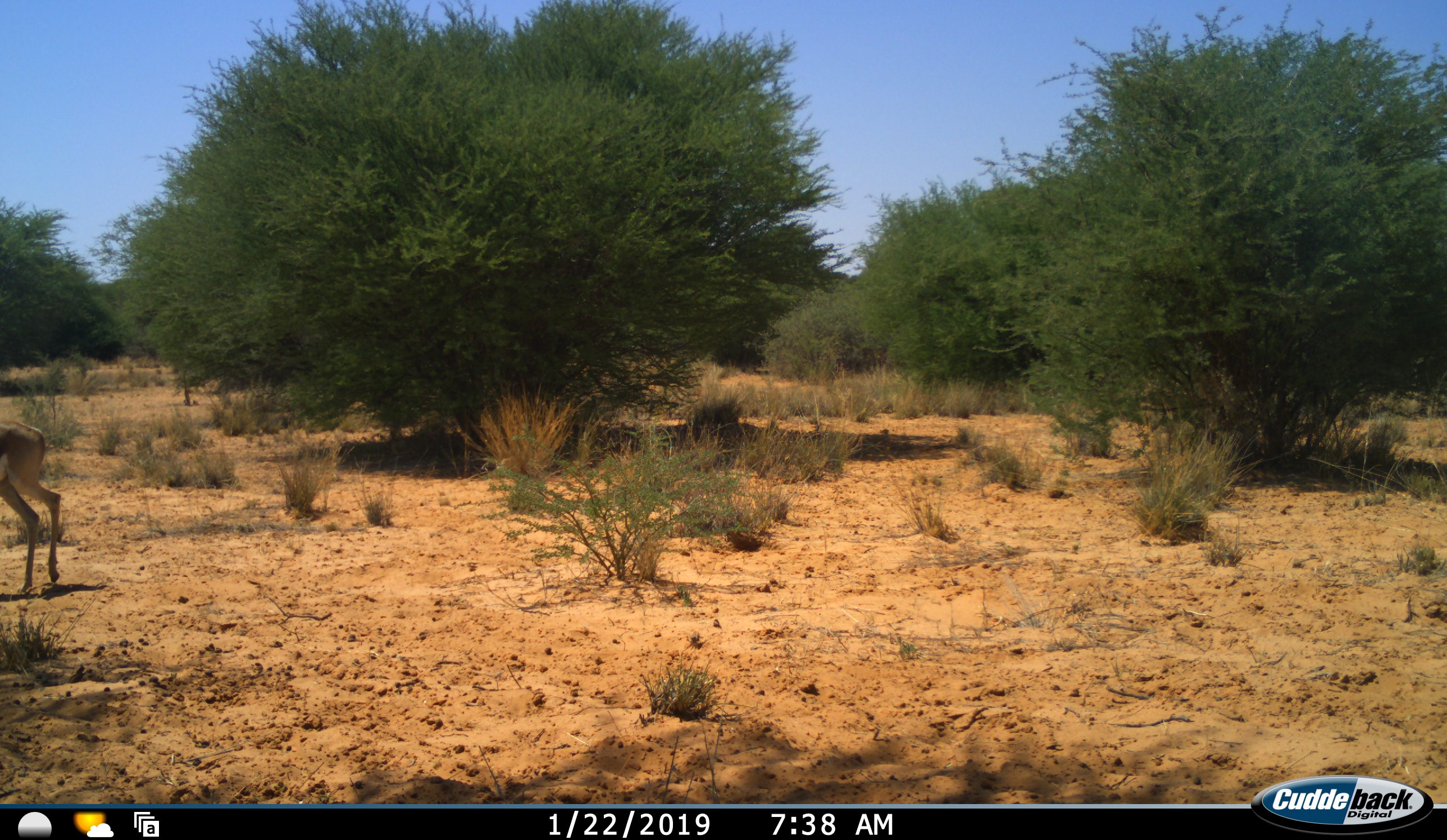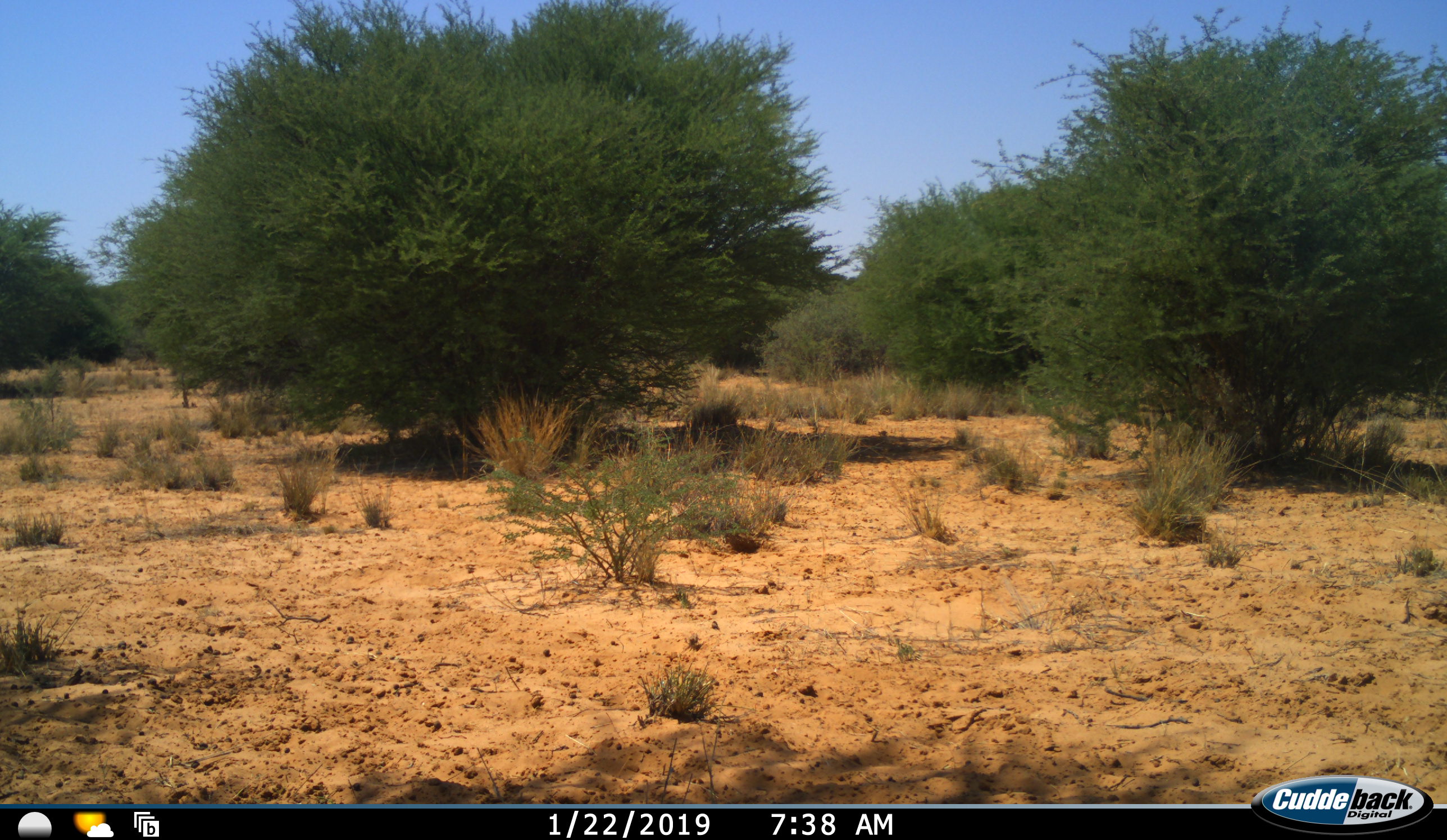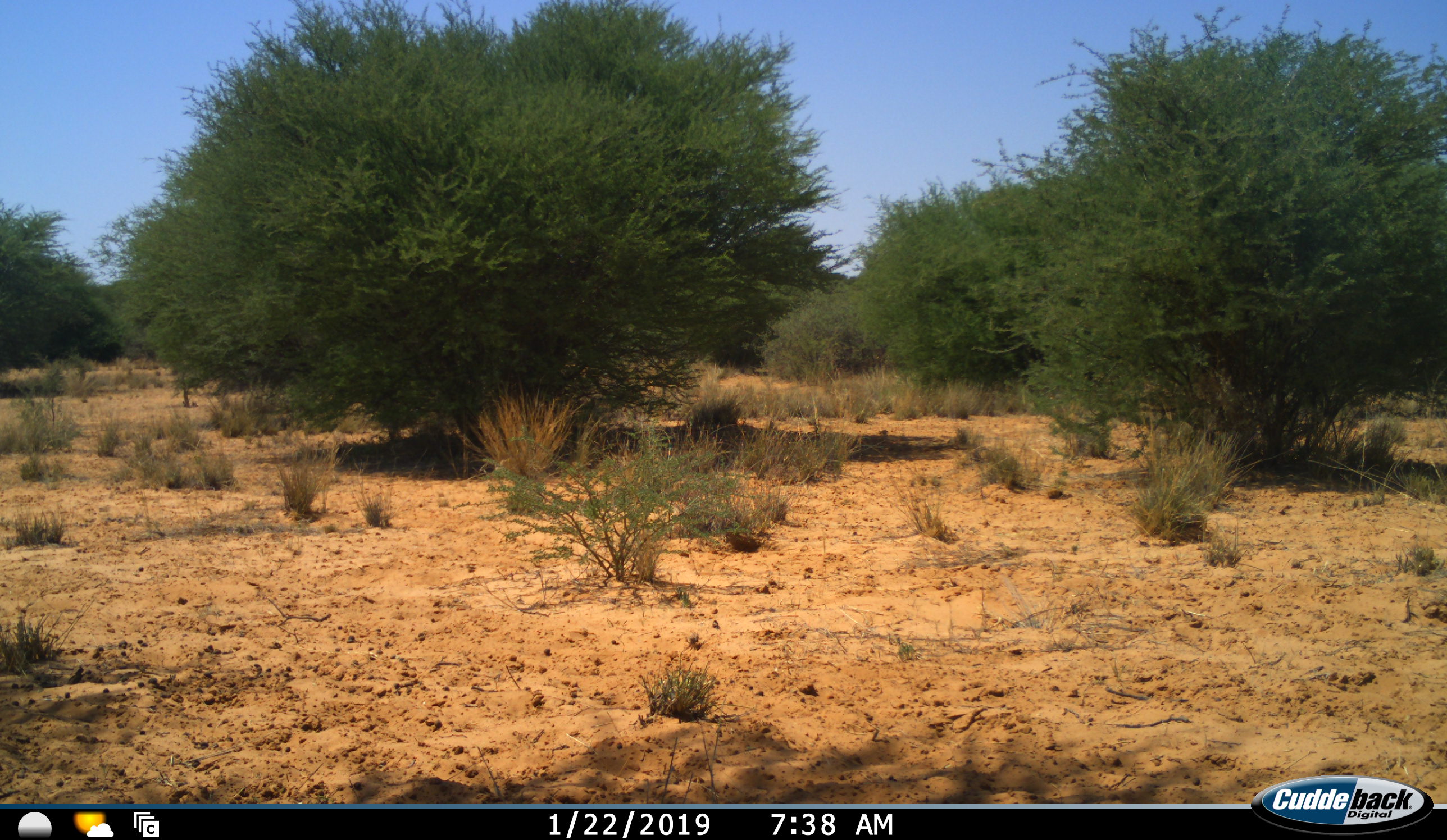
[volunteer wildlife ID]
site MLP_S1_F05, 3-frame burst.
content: unidentified animal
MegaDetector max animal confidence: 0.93